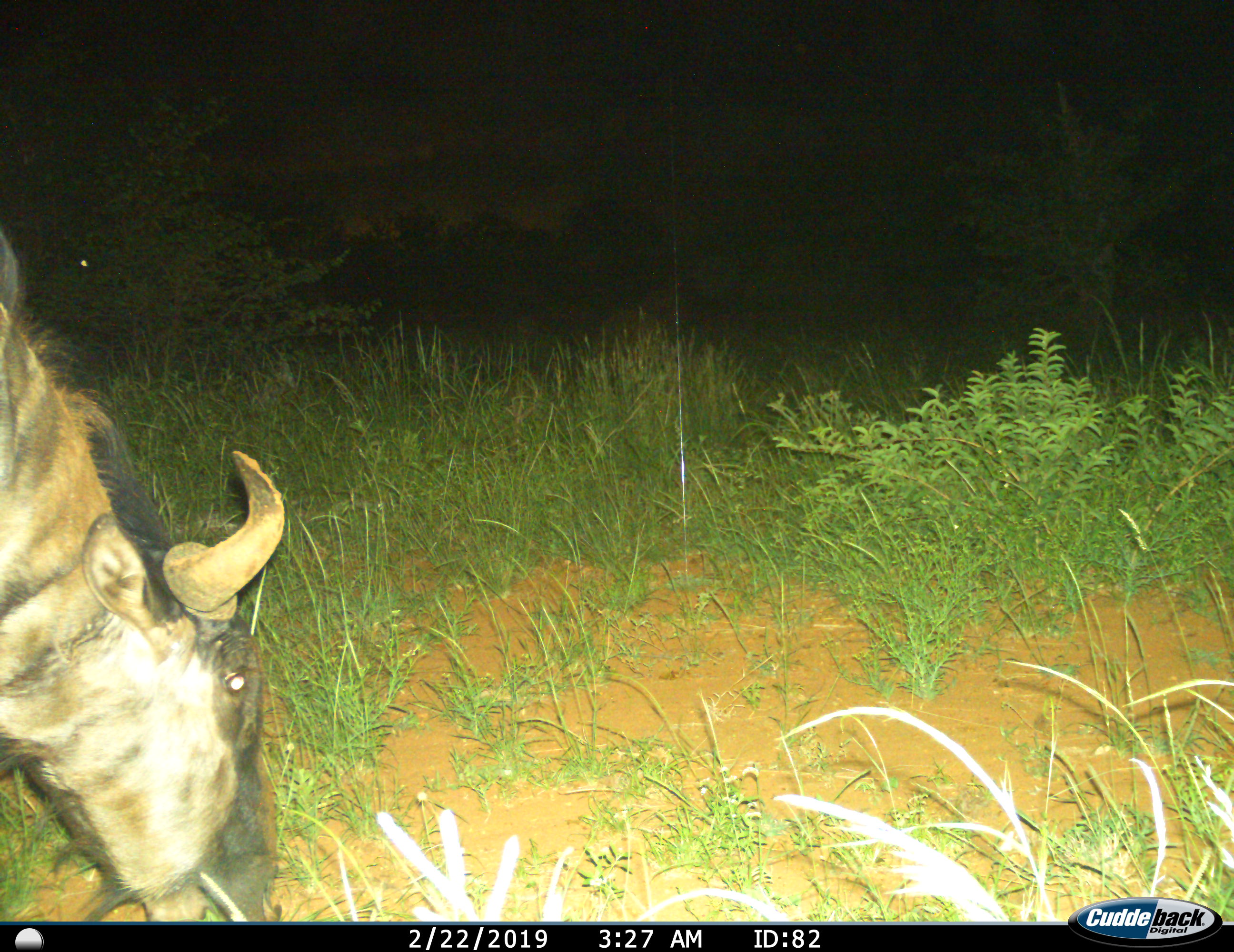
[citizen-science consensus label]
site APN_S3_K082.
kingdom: Animalia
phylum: Chordata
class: Mammalia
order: Artiodactyla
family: Bovidae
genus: Connochaetes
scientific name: Connochaetes taurinus taurinus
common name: blue wildebeest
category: wildebeestblue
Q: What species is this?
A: Wildebeestblue (blue wildebeest) (Connochaetes taurinus taurinus).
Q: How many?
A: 1.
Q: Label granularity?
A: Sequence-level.